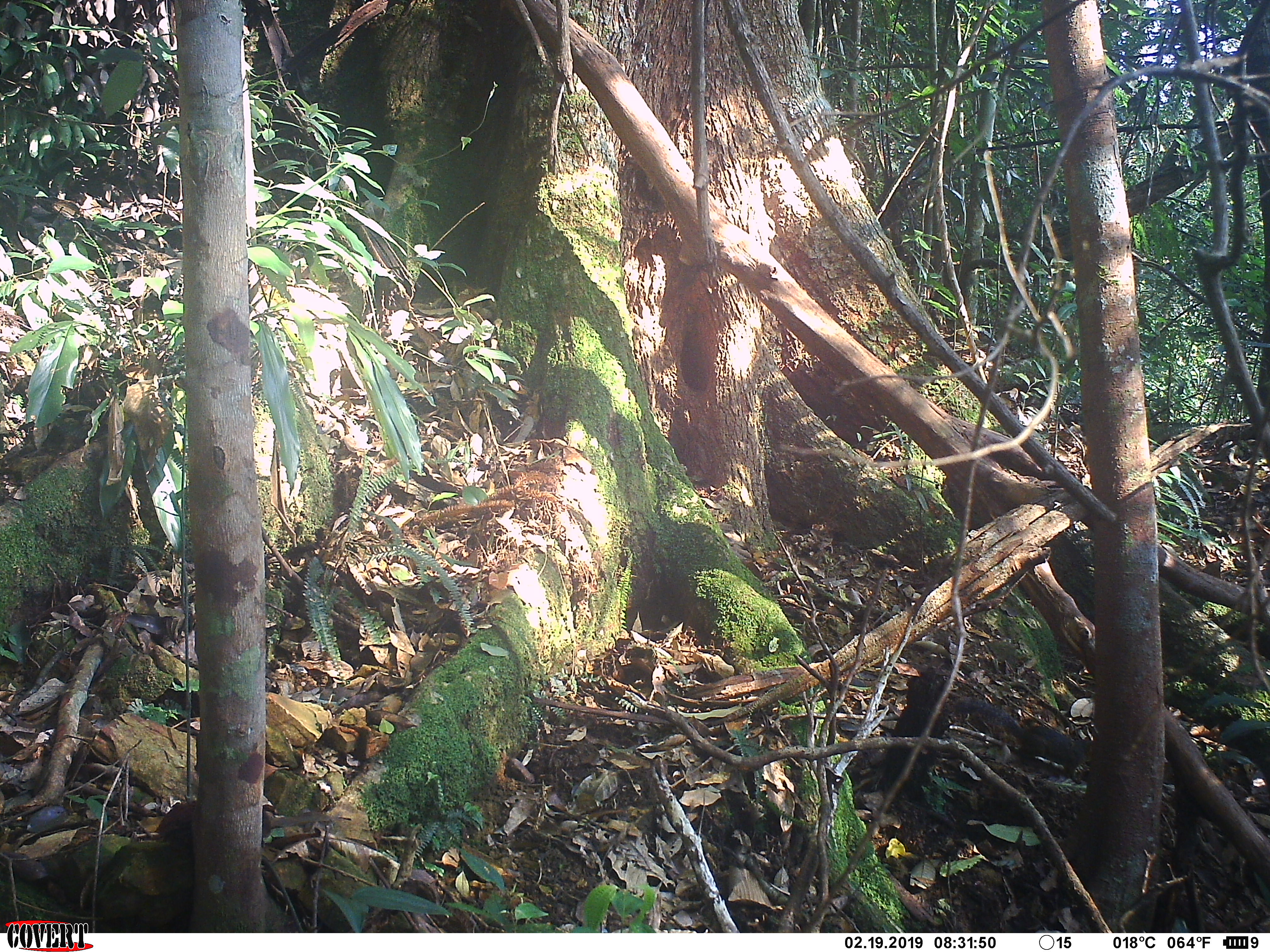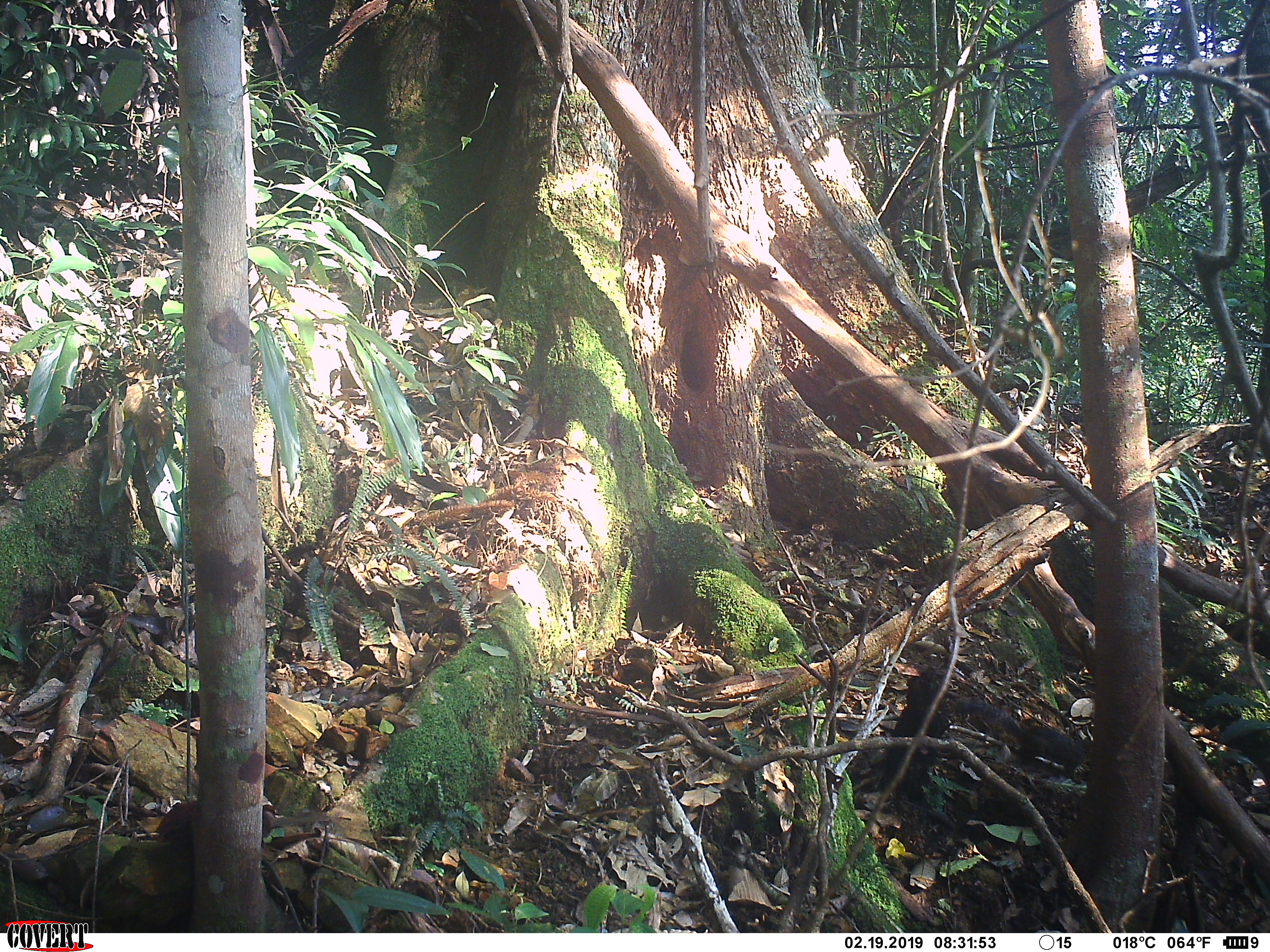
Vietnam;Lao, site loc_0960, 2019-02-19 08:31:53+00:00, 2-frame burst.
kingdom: Animalia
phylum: Chordata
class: Mammalia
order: Rodentia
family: Sciuridae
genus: Dremomys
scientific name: Dremomys rufigenis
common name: red-cheeked squirrel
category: red cheeked squirrel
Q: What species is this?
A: Red cheeked squirrel (red-cheeked squirrel) (Dremomys rufigenis).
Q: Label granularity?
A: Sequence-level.